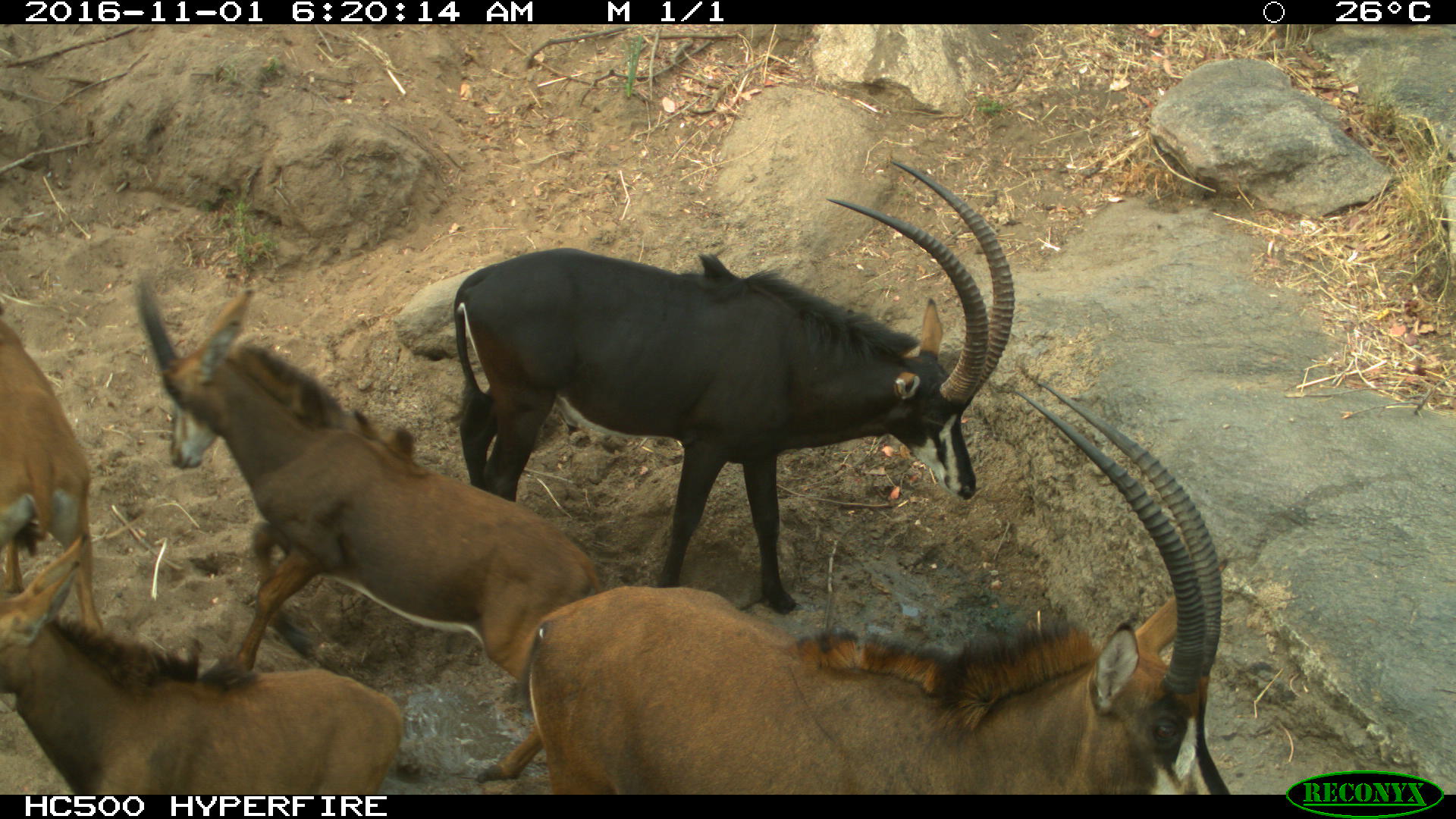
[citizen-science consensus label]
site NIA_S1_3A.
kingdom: Animalia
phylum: Chordata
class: Mammalia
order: Artiodactyla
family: Bovidae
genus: Hippotragus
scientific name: Hippotragus niger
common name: sable antelope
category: sable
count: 5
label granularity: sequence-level